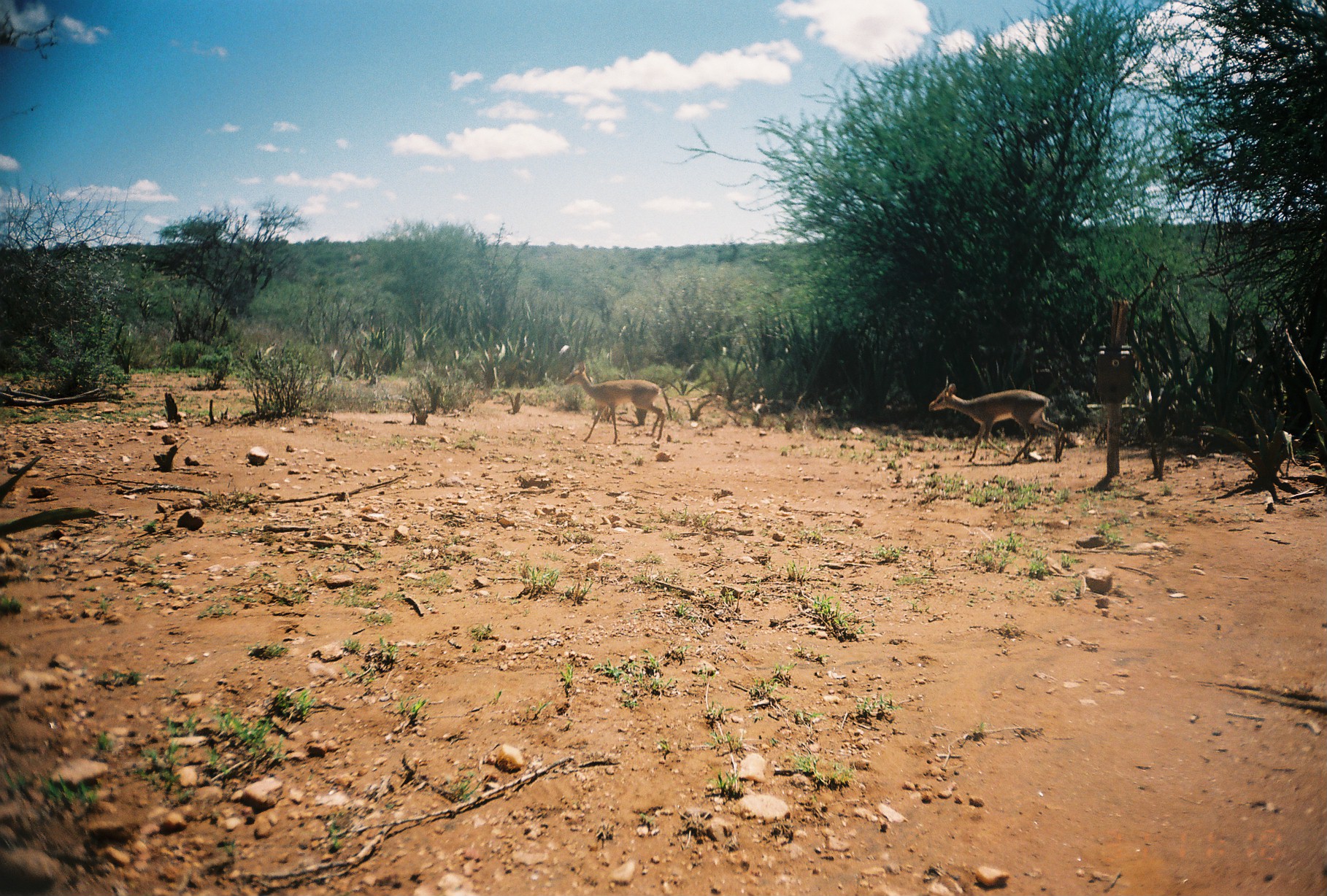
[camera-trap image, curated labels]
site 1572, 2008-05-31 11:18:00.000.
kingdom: Animalia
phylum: Chordata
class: Mammalia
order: Artiodactyla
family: Bovidae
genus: Madoqua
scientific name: Madoqua guentheri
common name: günther's dik-dik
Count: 2.